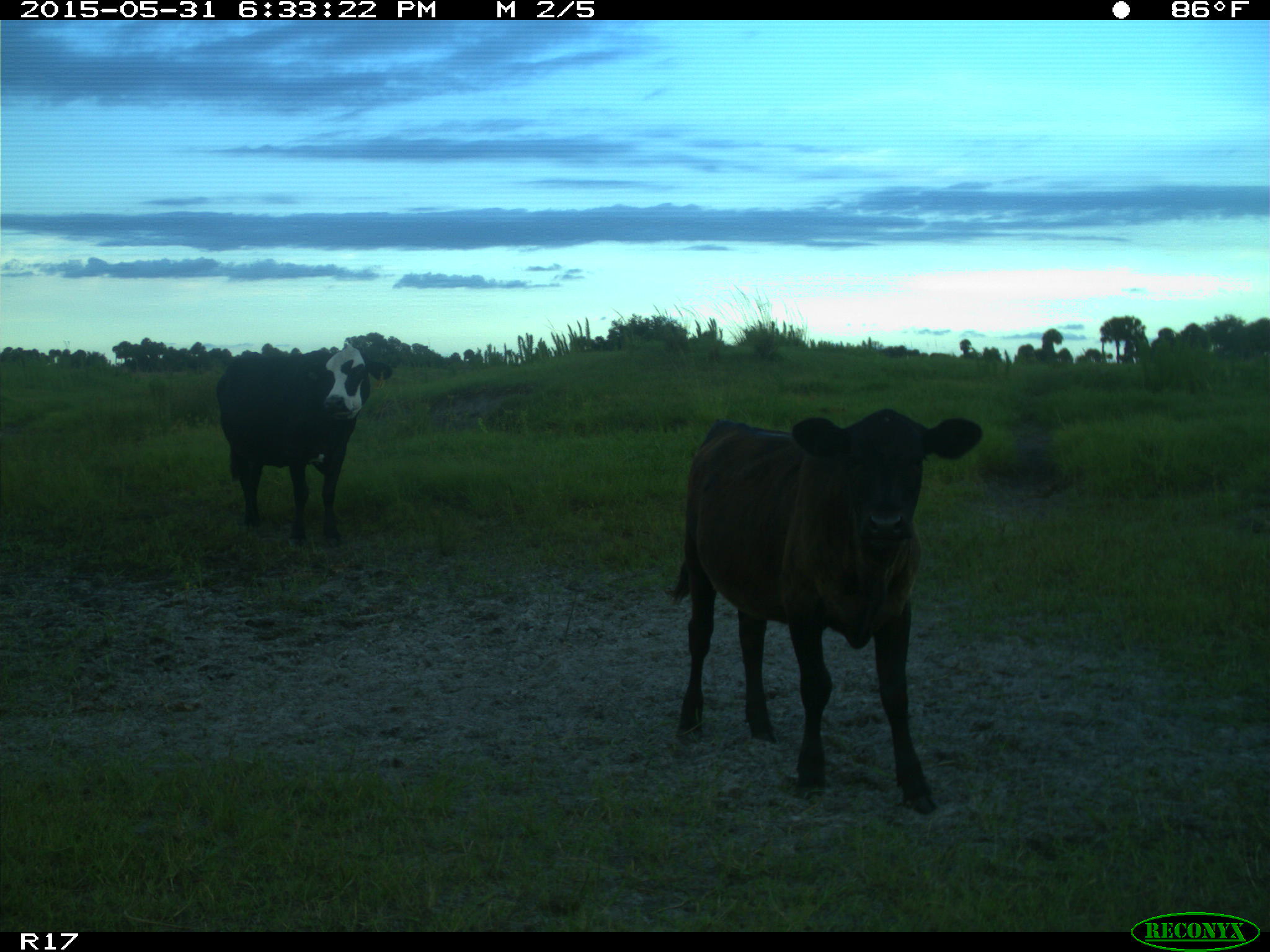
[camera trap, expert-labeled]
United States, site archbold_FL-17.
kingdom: Animalia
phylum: Chordata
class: Mammalia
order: Artiodactyla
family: Bovidae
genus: Bos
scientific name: Bos taurus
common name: domestic cow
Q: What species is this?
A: Bos taurus (domestic cow).